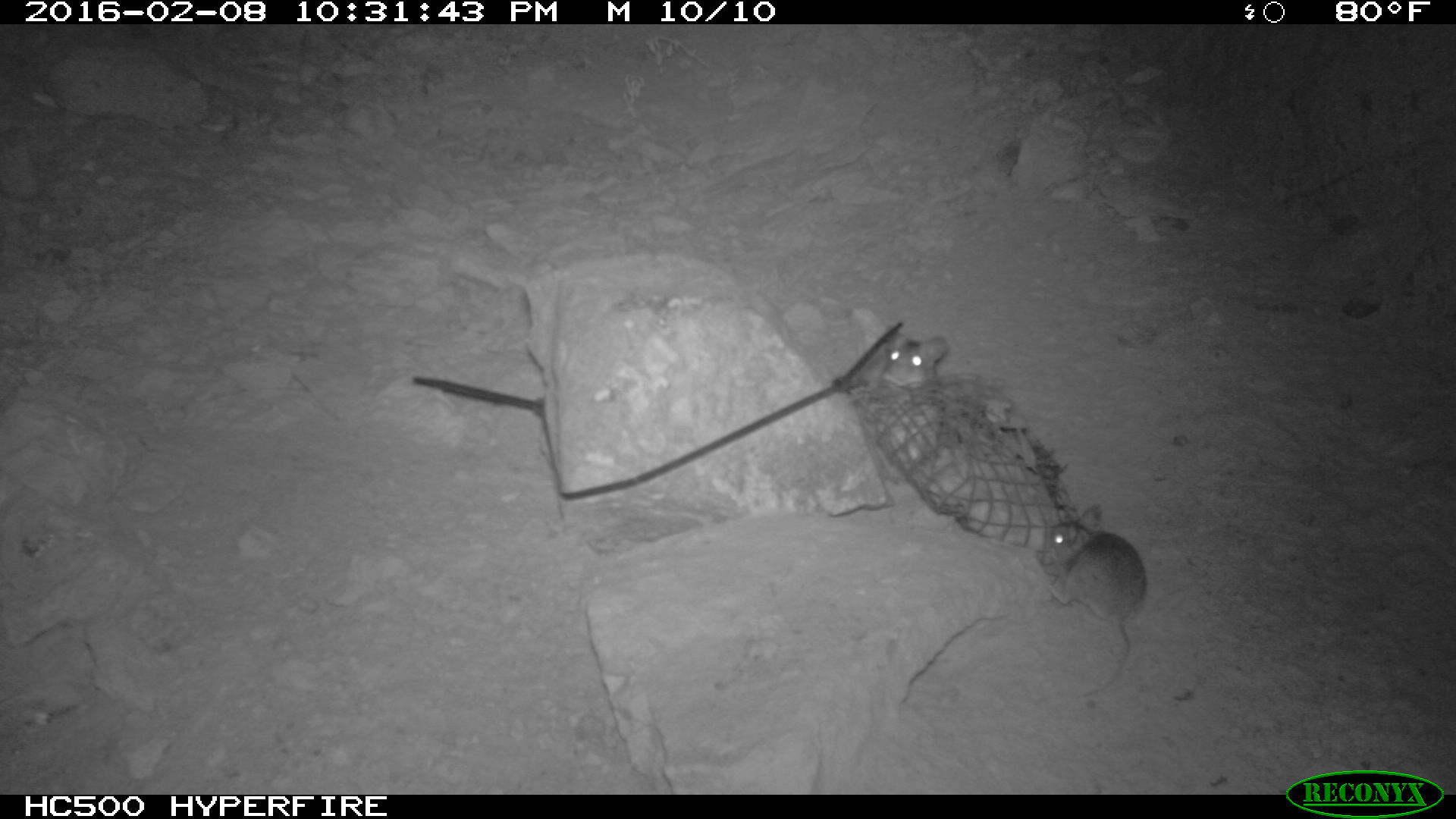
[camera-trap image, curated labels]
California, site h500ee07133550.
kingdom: Animalia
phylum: Chordata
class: Mammalia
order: Rodentia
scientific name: Rodentia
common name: rodent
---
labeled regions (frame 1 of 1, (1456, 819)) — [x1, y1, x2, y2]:
rodent: [1038, 503, 1145, 698]; [858, 330, 948, 395]